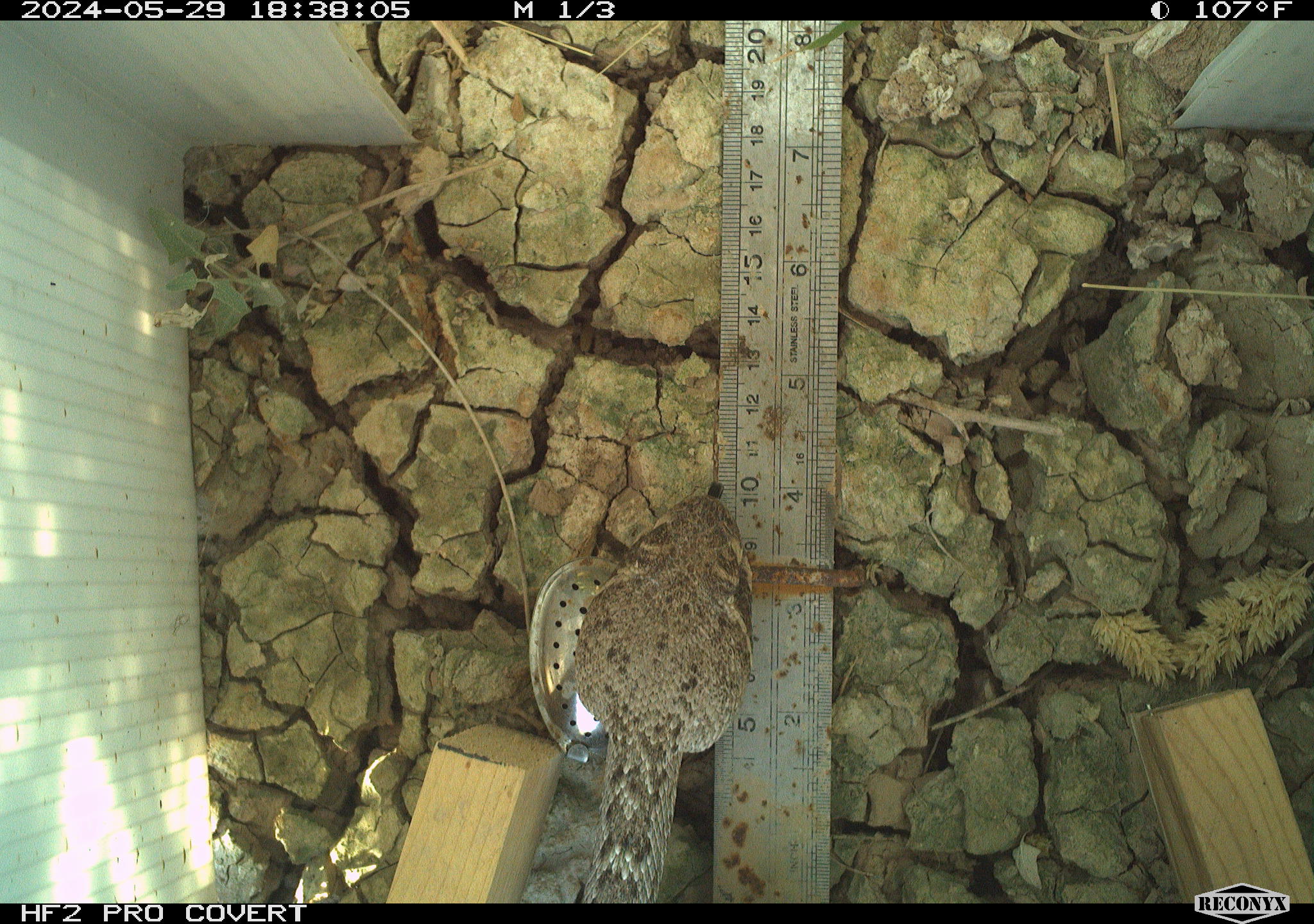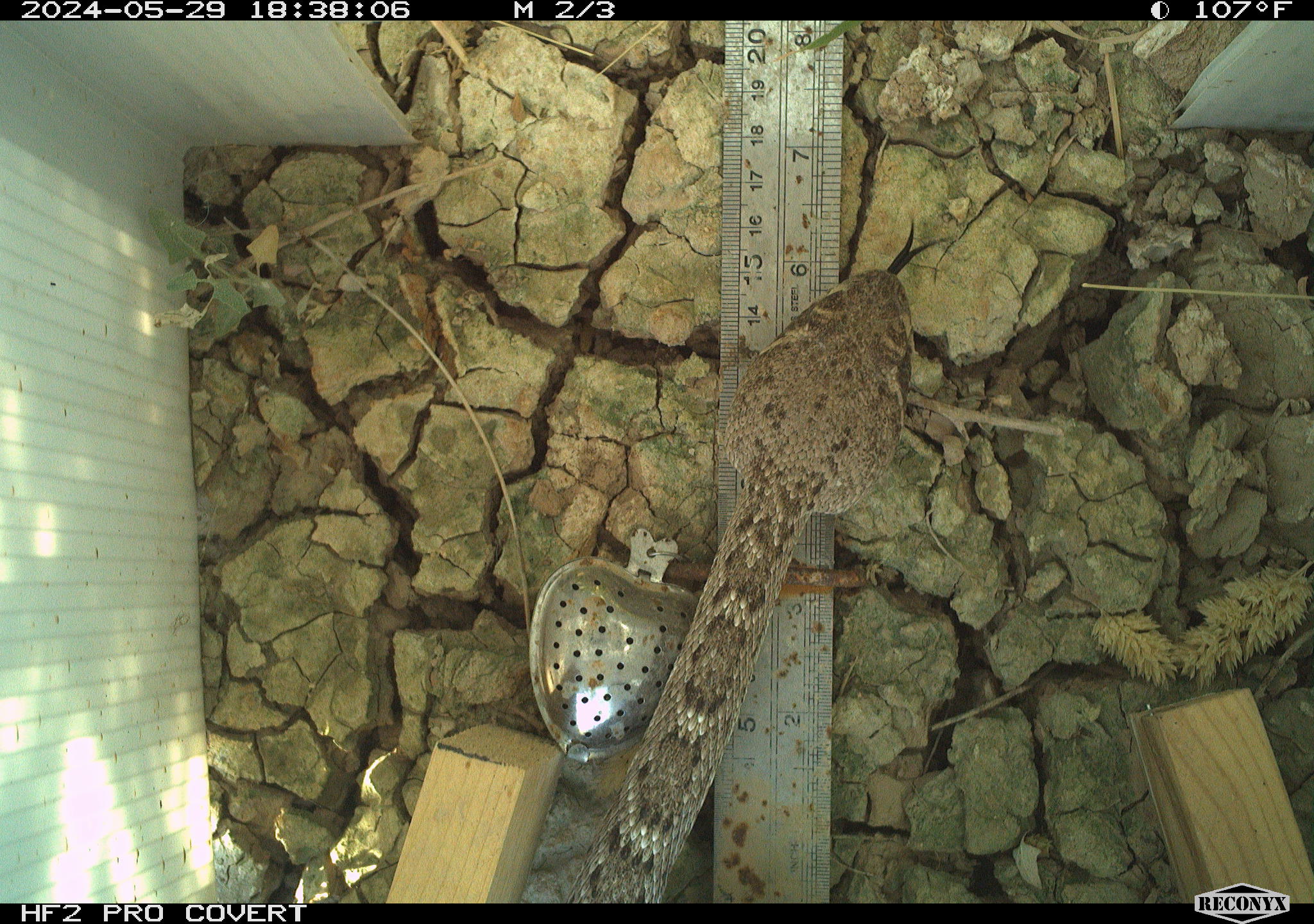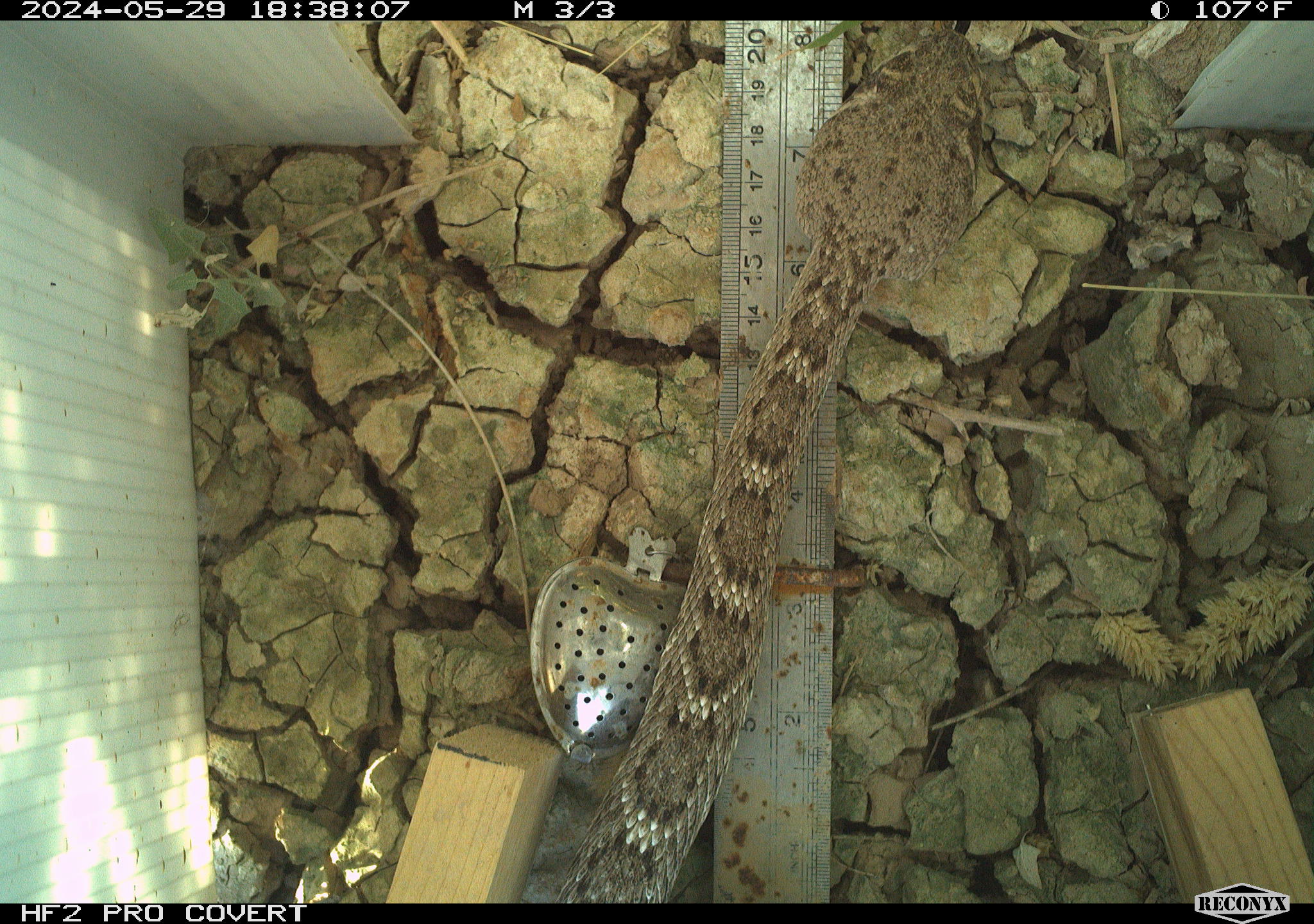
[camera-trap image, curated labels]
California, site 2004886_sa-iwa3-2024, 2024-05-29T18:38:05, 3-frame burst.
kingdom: Animalia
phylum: Chordata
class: Reptilia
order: Squamata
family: Viperidae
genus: Crotalus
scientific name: Crotalus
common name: rattlers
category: crotalus species